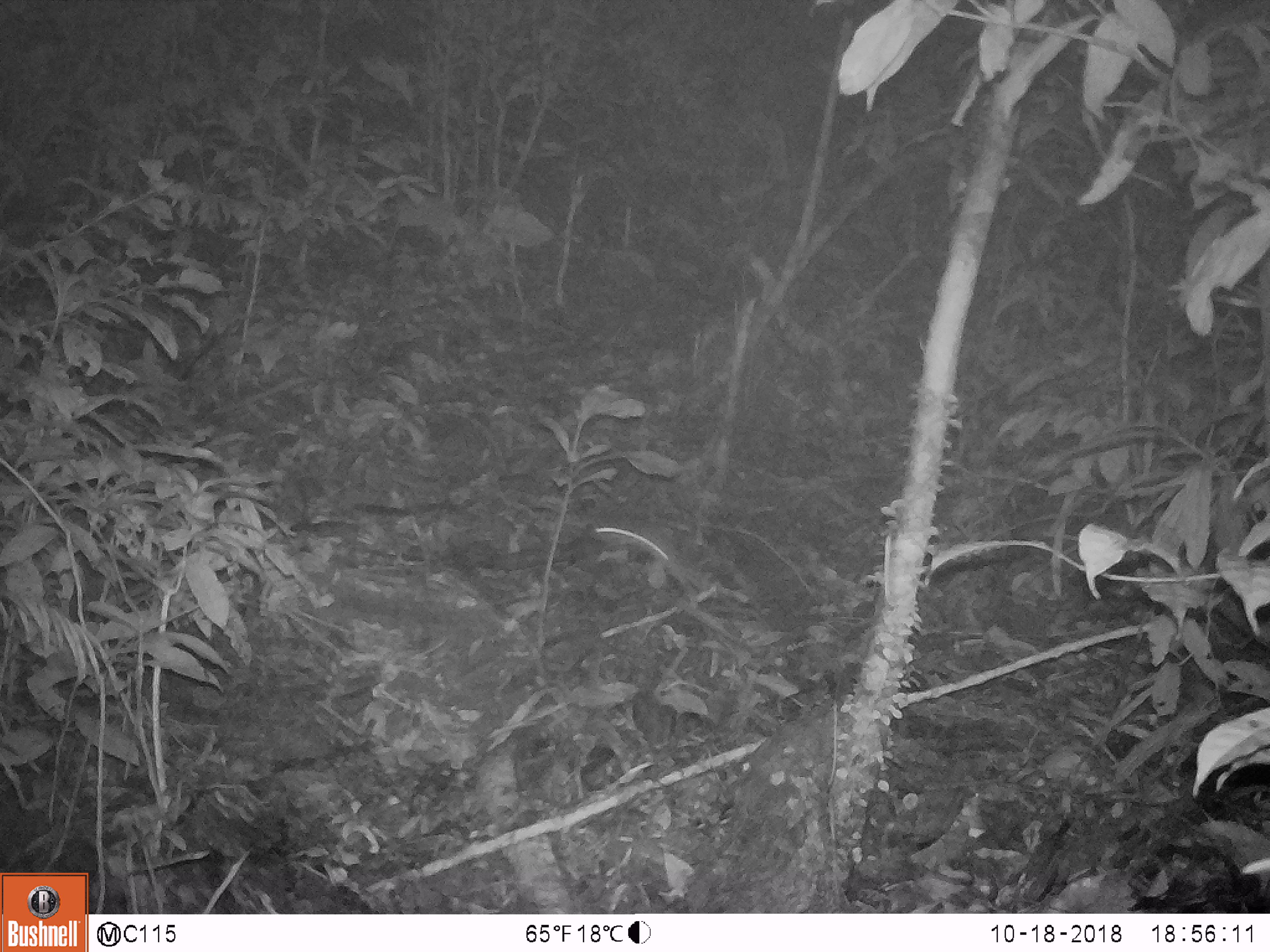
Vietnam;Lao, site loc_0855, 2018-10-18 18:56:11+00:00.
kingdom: Animalia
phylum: Chordata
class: Mammalia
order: Rodentia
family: Muridae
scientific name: Muridae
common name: old-world mice and rats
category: unidentified murid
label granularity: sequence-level